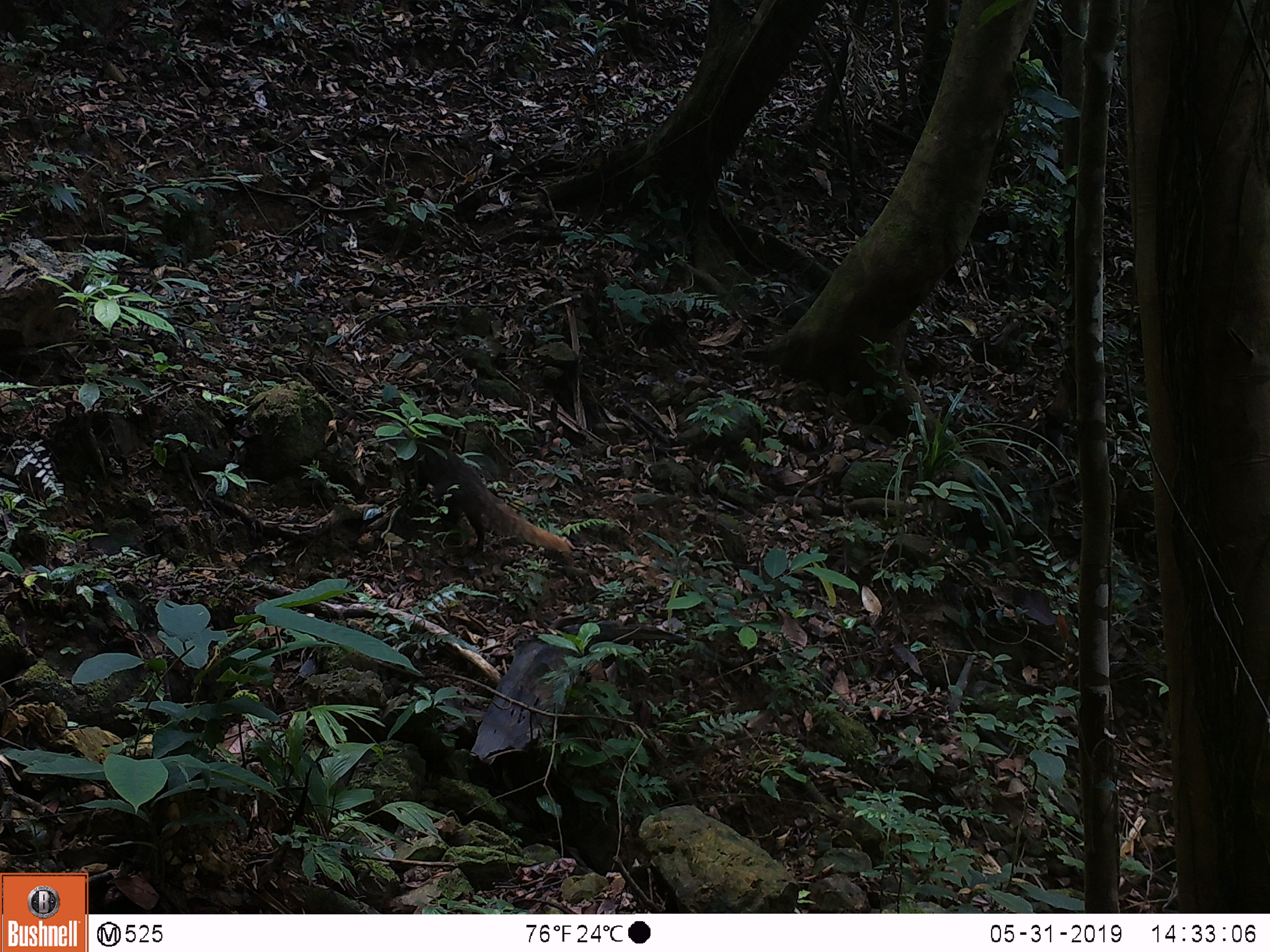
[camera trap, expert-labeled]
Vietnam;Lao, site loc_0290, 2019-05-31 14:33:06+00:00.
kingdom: Animalia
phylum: Chordata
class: Mammalia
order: Carnivora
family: Herpestidae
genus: Urva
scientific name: Urva urva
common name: crab-eating mongoose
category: crab eating mongoose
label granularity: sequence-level